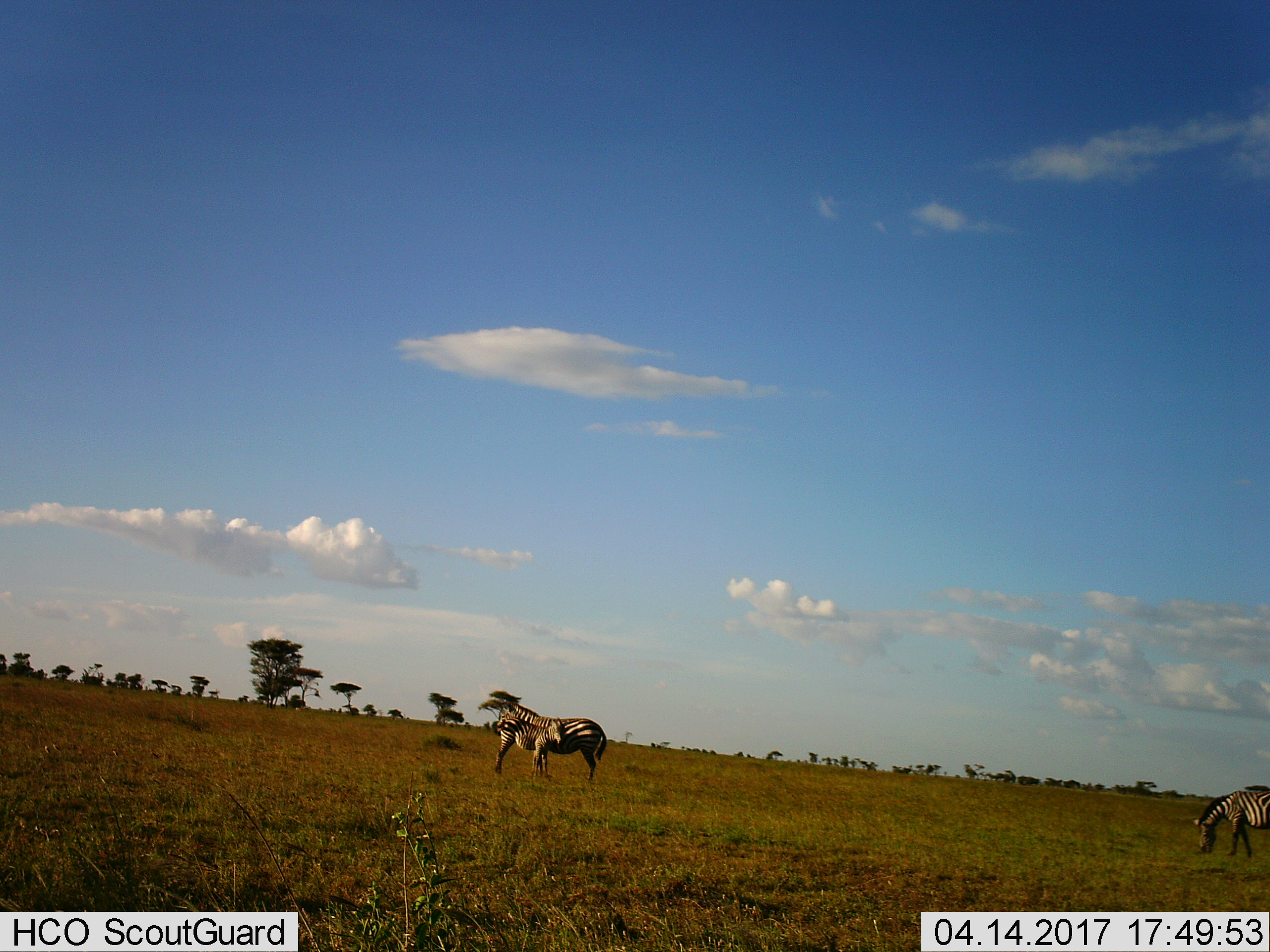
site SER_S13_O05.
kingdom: Animalia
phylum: Chordata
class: Mammalia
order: Perissodactyla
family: Equidae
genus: Equus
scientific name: Equus quagga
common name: plains zebra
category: zebraplains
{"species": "zebraplains (plains zebra) (Equus quagga)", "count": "3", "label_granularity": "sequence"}